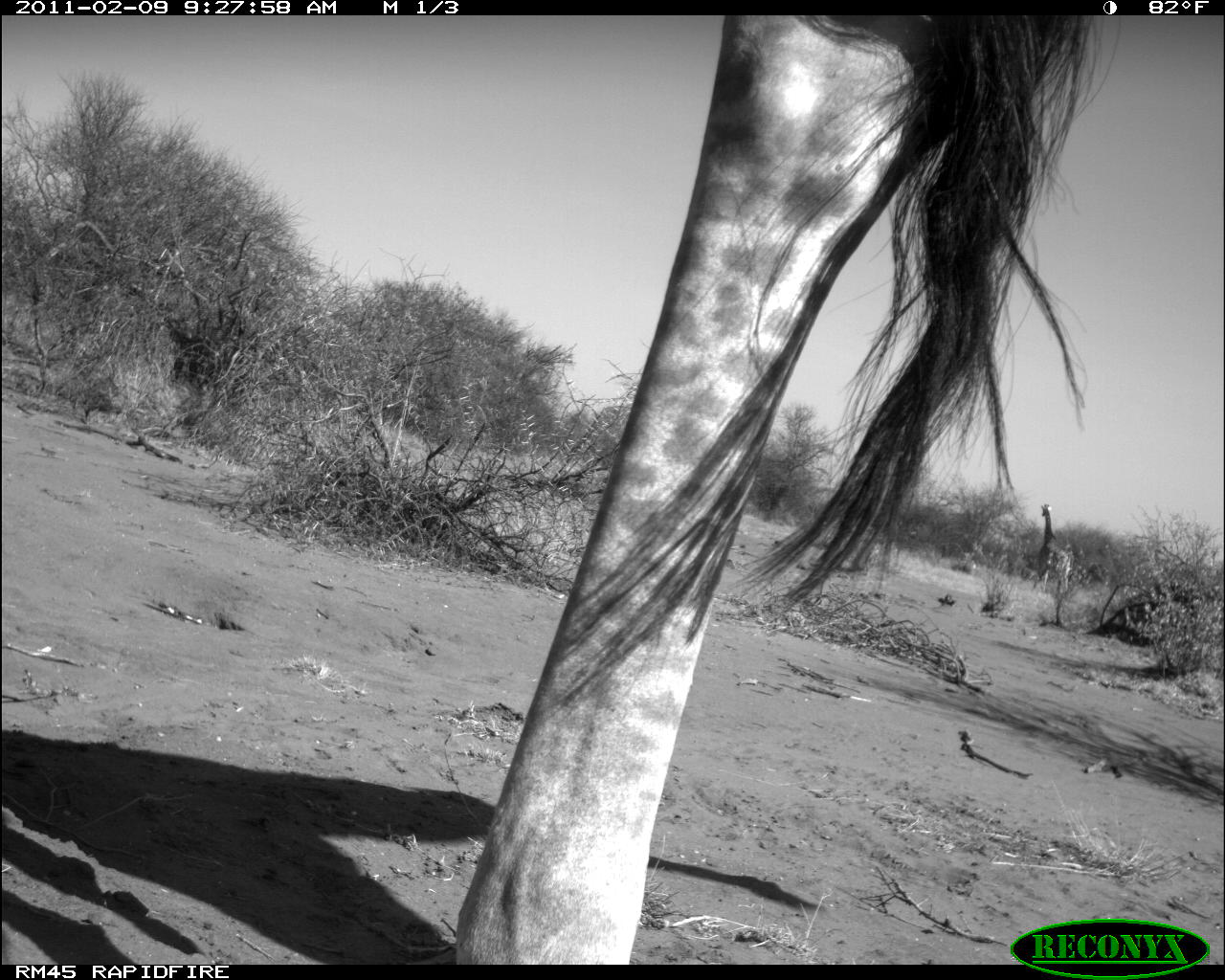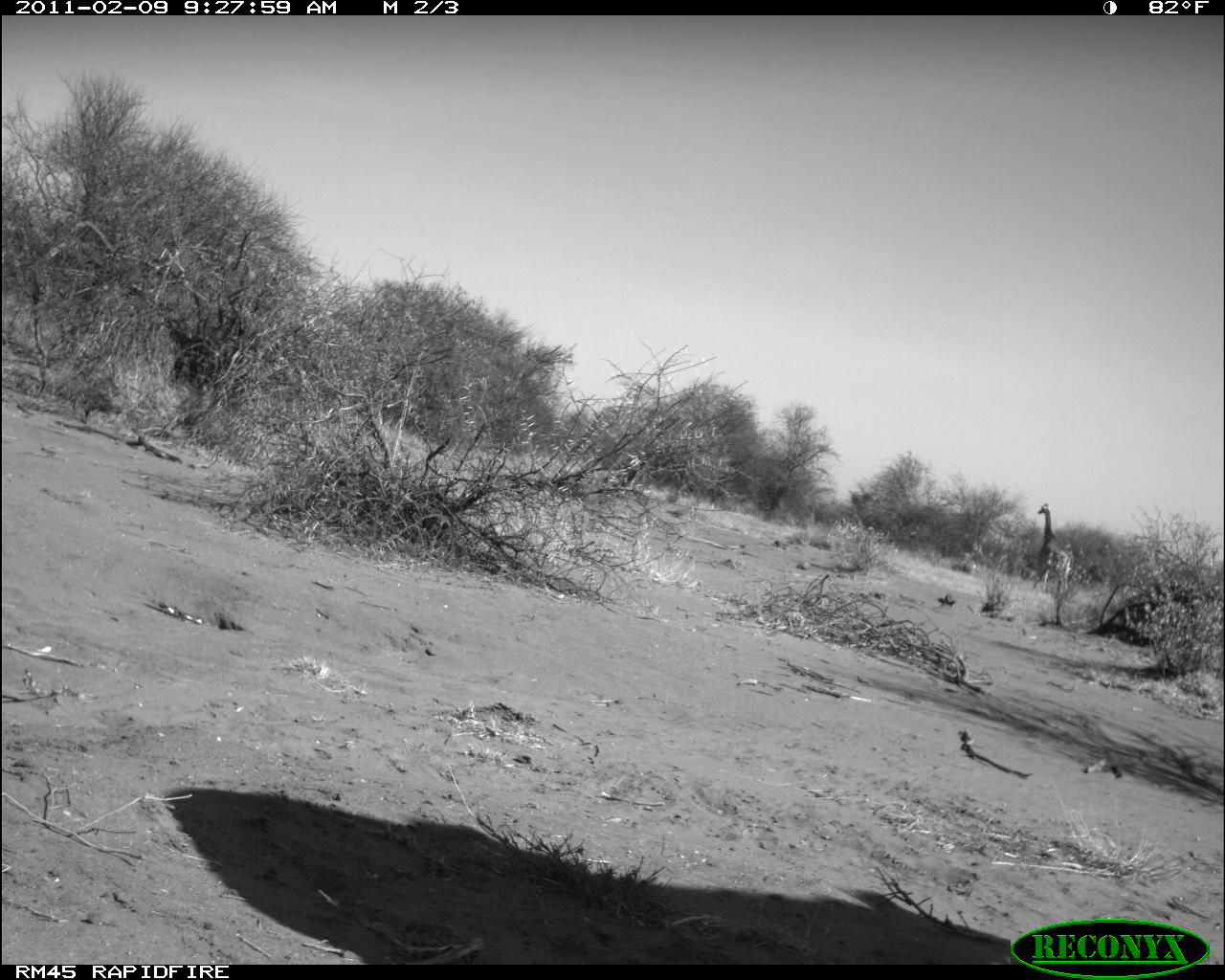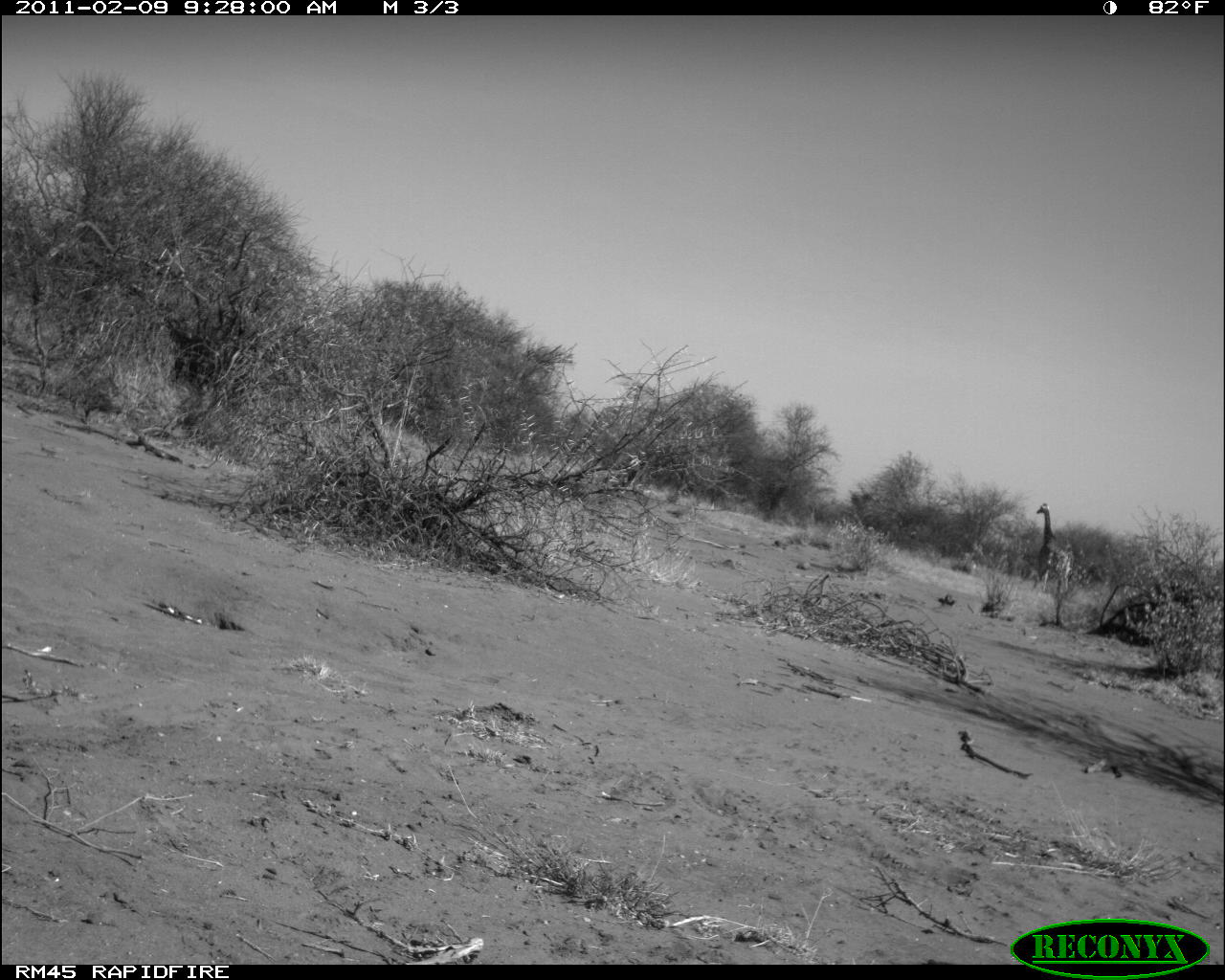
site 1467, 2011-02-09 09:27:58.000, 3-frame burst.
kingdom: Animalia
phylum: Chordata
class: Mammalia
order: Artiodactyla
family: Bovidae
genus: Madoqua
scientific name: Madoqua guentheri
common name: günther's dik-dik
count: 1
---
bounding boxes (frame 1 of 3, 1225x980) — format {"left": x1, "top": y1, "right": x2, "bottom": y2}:
madoqua guentheri: {"left": 450, "top": 14, "right": 1121, "bottom": 964}; {"left": 1032, "top": 503, "right": 1071, "bottom": 598}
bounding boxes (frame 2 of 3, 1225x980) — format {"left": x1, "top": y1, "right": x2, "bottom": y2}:
madoqua guentheri: {"left": 1032, "top": 503, "right": 1072, "bottom": 593}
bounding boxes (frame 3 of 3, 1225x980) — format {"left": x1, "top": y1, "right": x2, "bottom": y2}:
madoqua guentheri: {"left": 1034, "top": 502, "right": 1072, "bottom": 592}